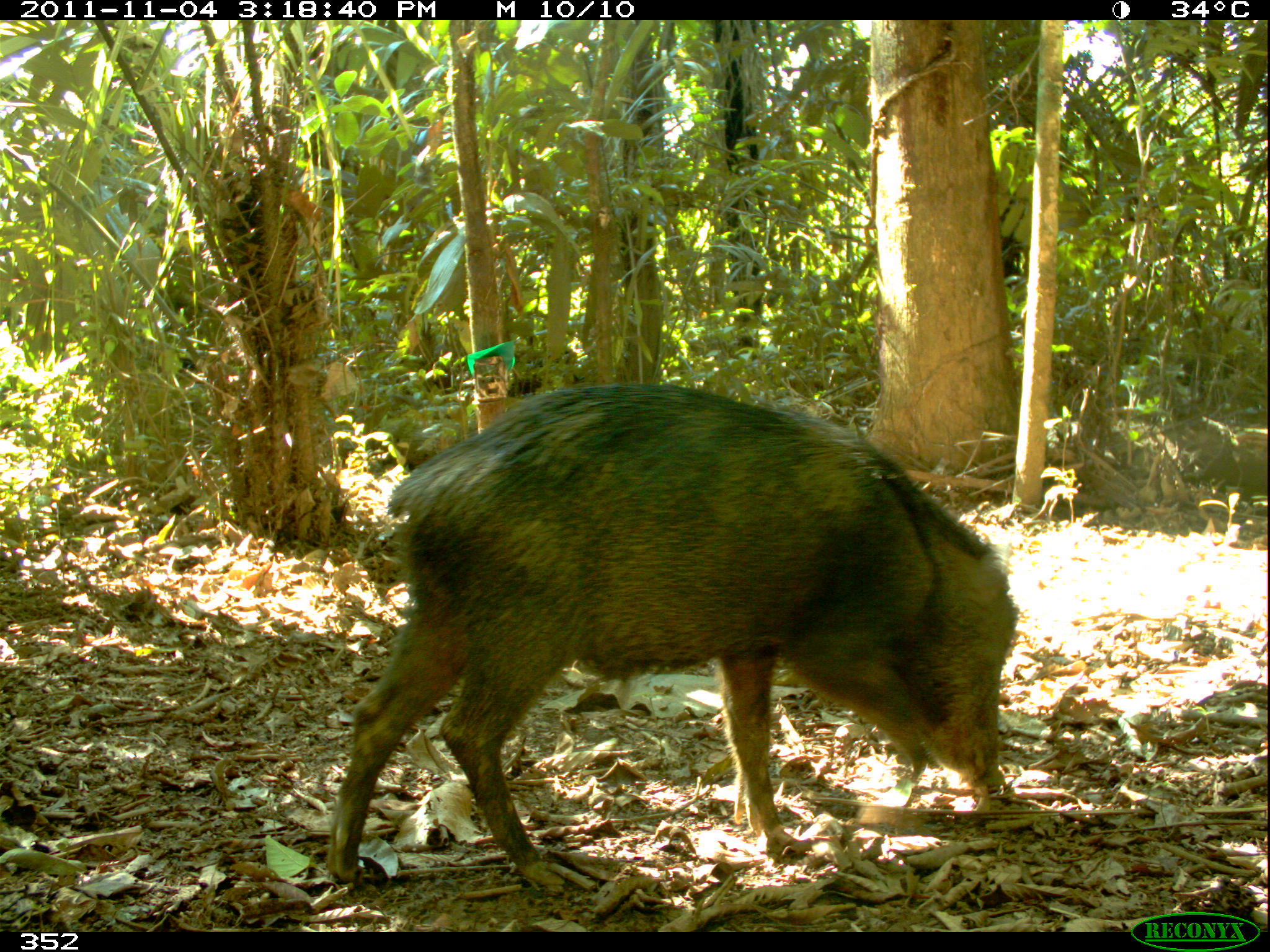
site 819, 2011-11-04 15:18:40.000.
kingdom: Animalia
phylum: Chordata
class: Mammalia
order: Artiodactyla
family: Tayassuidae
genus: Tayassu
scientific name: Tayassu pecari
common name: white-lipped peccary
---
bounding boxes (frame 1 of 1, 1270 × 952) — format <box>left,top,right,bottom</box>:
tayassu pecari: <box>323,384,1021,891</box>